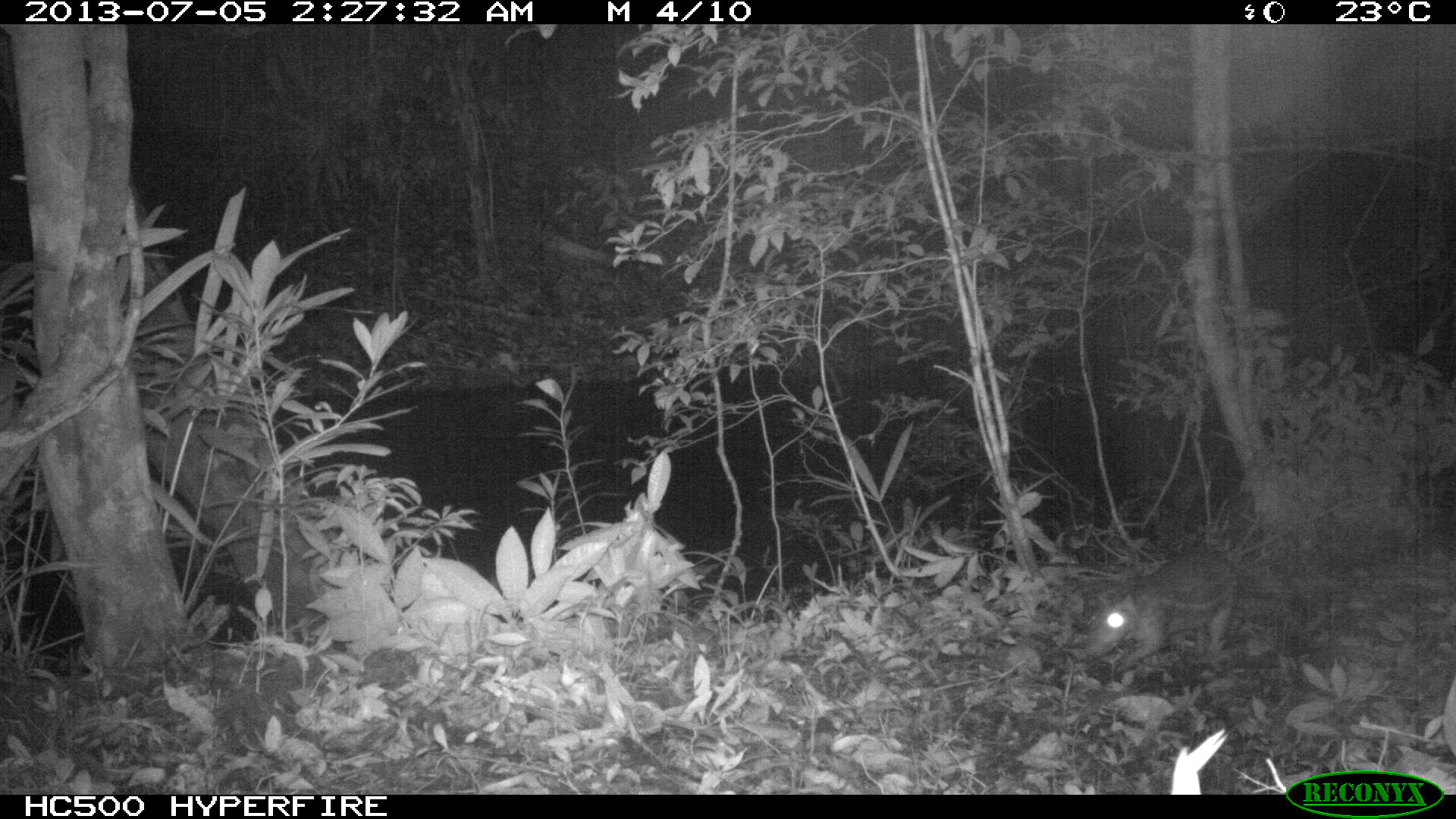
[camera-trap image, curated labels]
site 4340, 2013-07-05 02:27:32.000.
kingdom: Animalia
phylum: Chordata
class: Mammalia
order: Rodentia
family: Cuniculidae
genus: Cuniculus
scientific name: Cuniculus paca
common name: lowland paca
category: agouti paca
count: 1